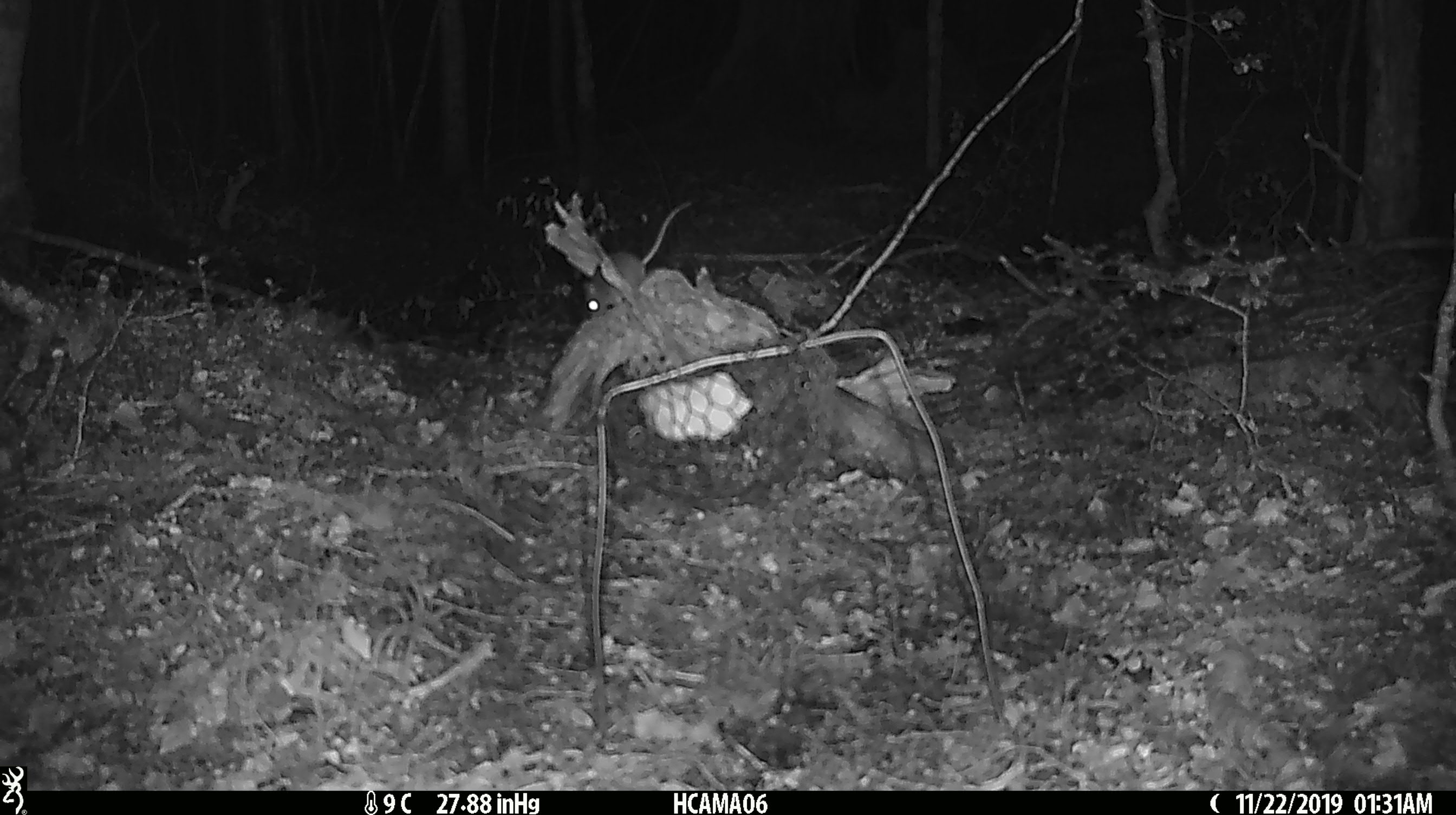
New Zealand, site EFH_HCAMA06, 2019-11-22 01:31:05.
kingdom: Animalia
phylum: Chordata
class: Mammalia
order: Rodentia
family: Muridae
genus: Mus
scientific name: Mus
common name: mouse